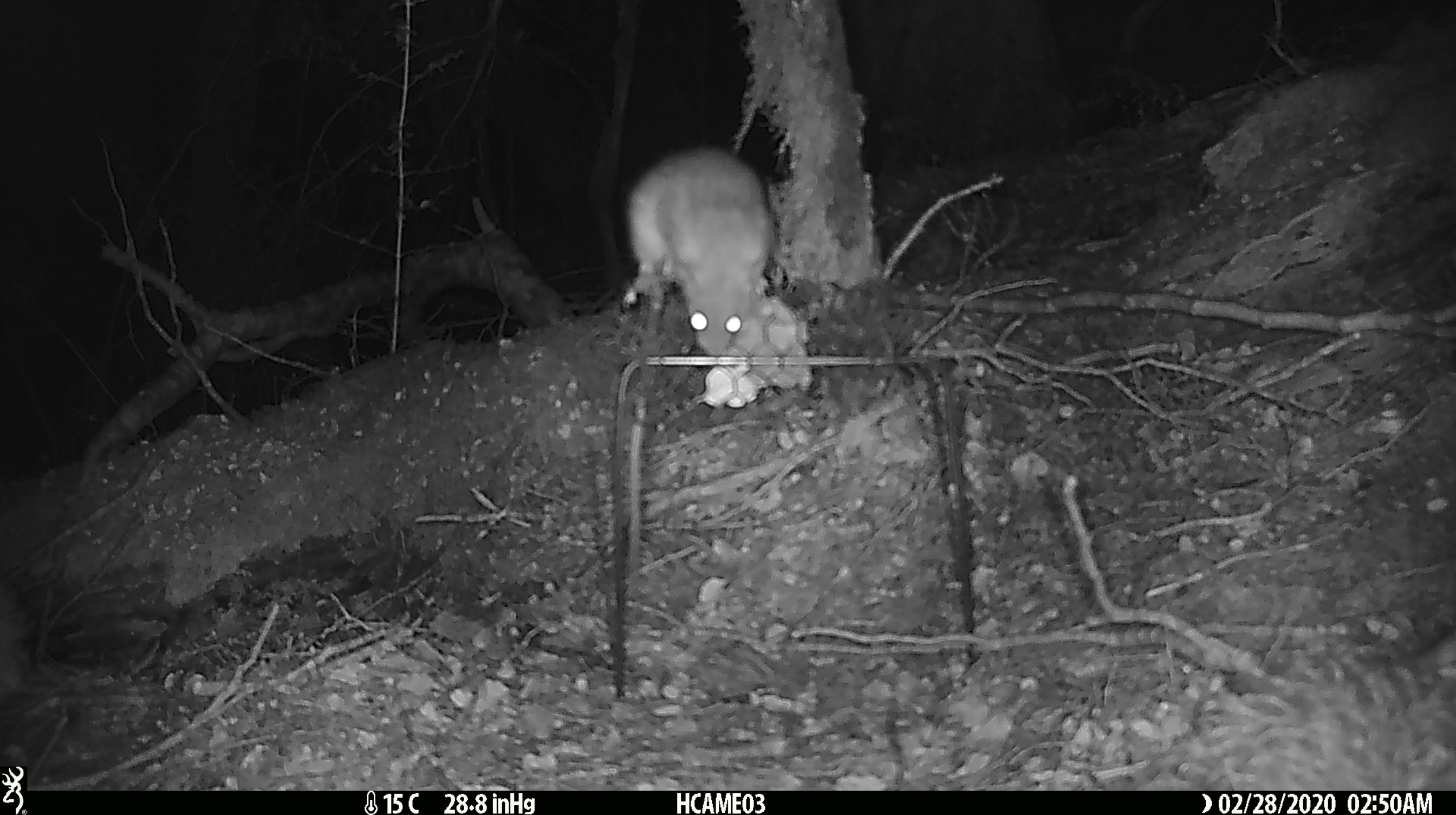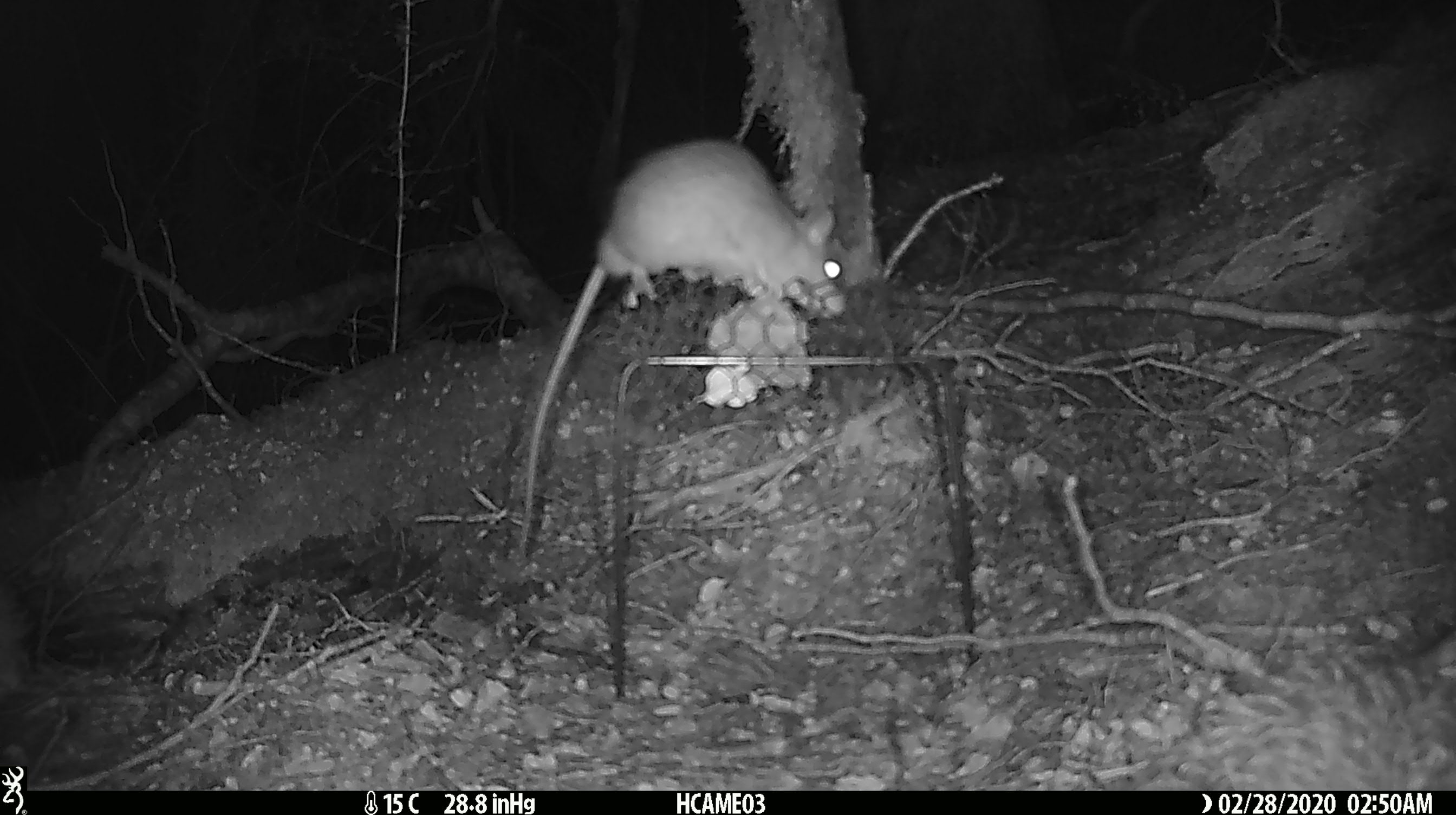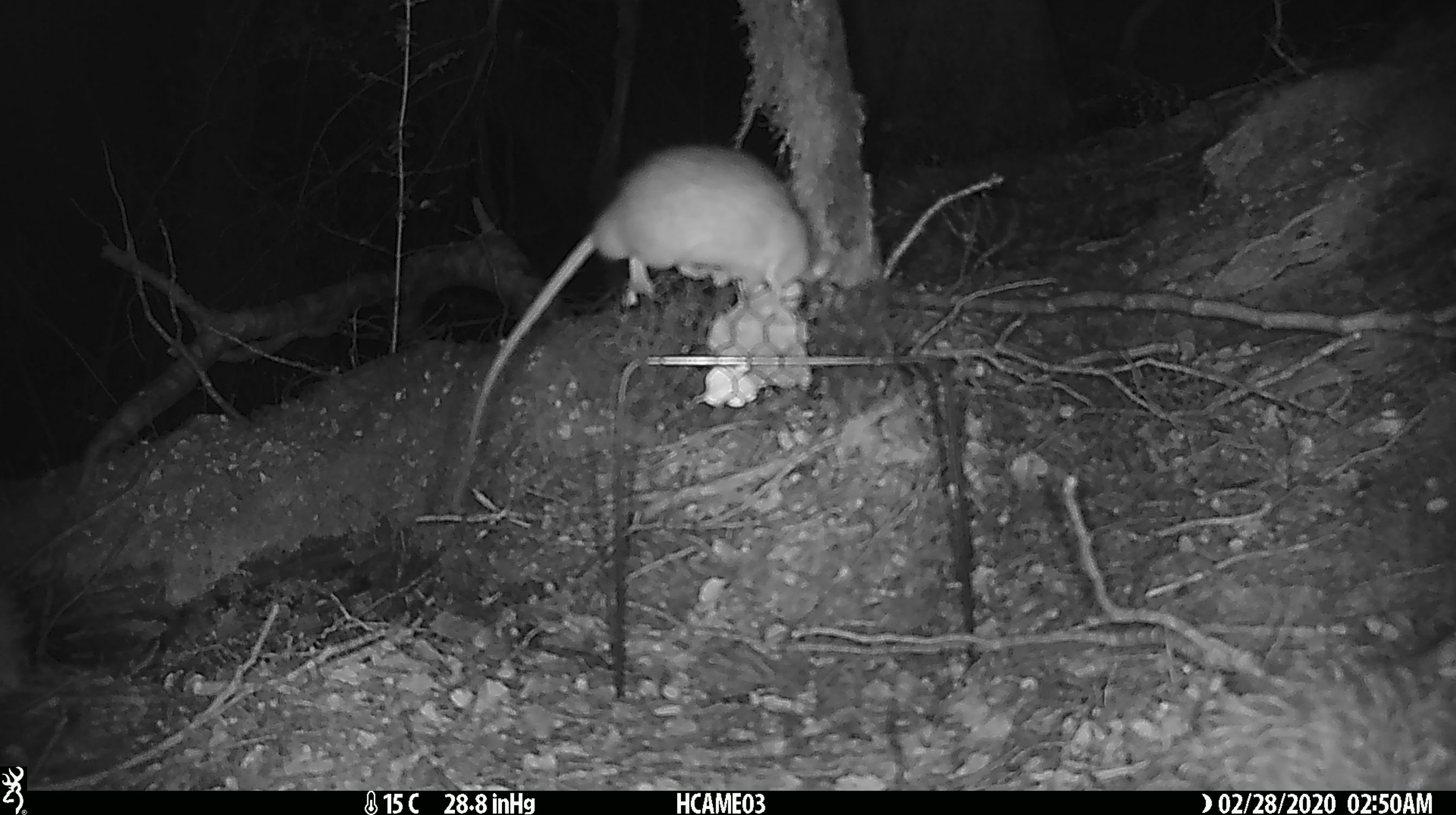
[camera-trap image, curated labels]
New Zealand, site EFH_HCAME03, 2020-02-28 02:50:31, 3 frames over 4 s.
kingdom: Animalia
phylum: Chordata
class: Mammalia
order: Rodentia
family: Muridae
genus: Rattus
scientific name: Rattus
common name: rat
Rat (Rattus).